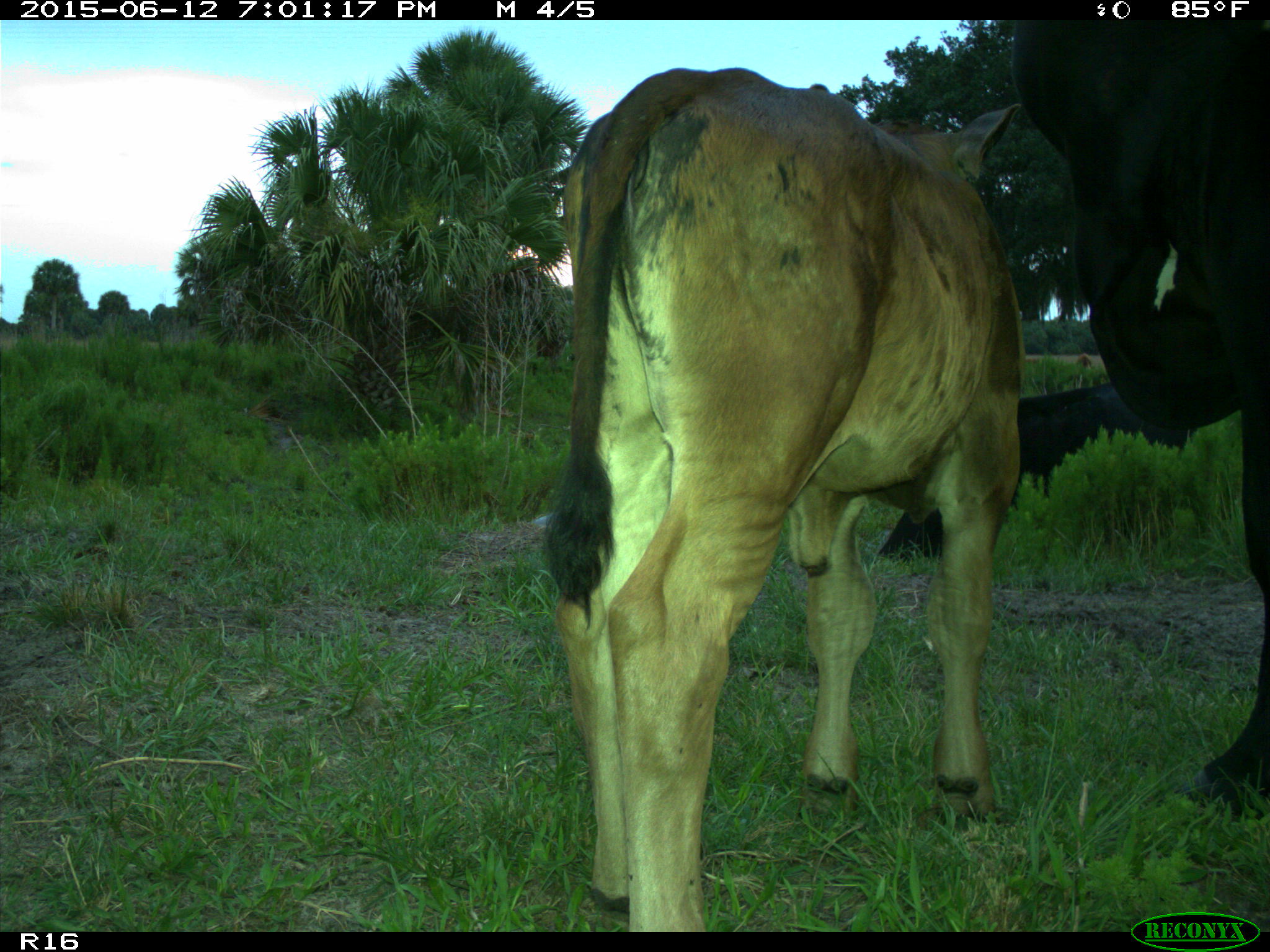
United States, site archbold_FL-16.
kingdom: Animalia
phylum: Chordata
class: Mammalia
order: Artiodactyla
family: Bovidae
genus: Bos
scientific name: Bos taurus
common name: domestic cow